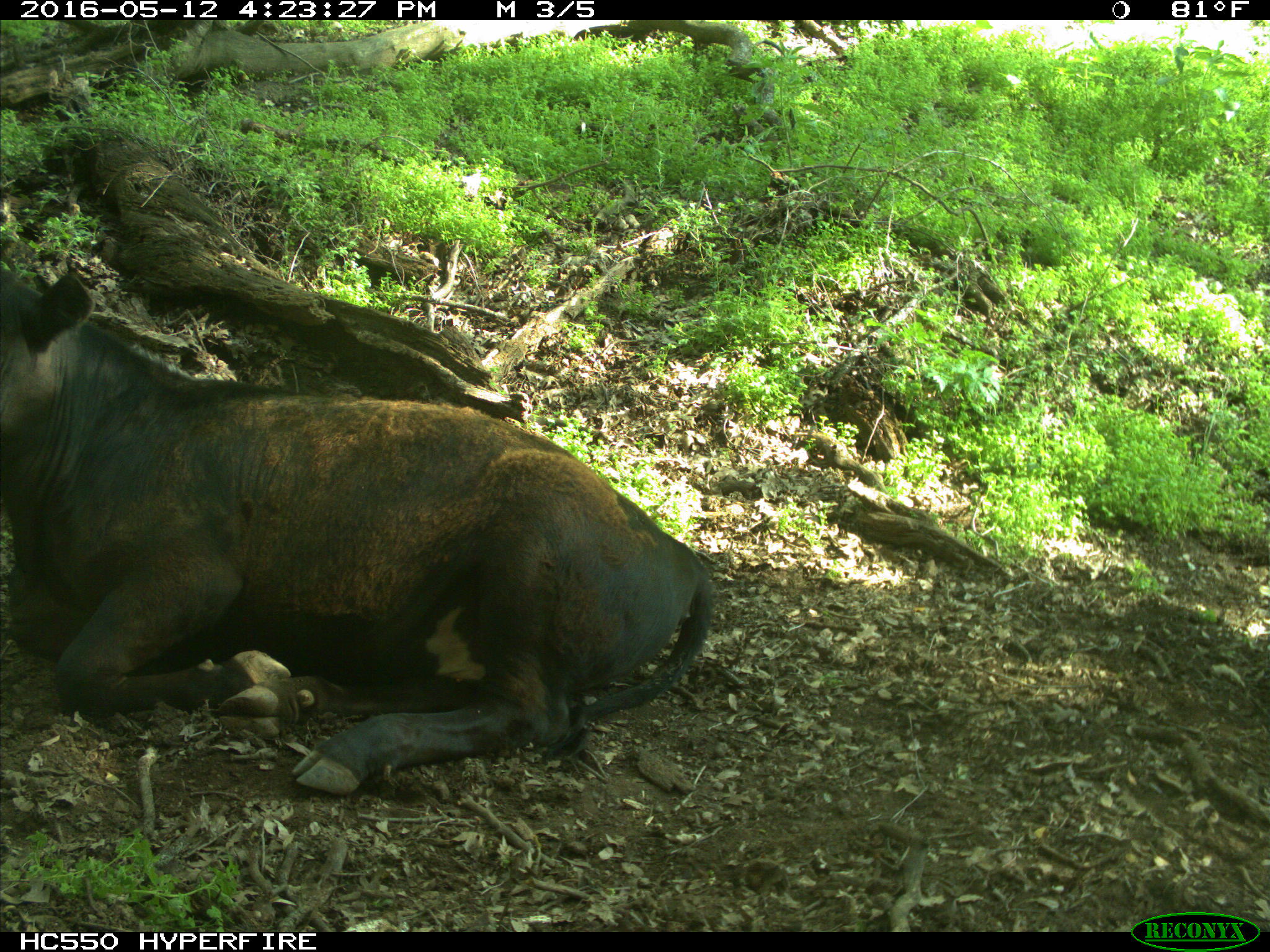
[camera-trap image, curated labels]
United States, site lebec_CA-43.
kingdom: Animalia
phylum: Chordata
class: Mammalia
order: Artiodactyla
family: Bovidae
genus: Bos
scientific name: Bos taurus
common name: domestic cow